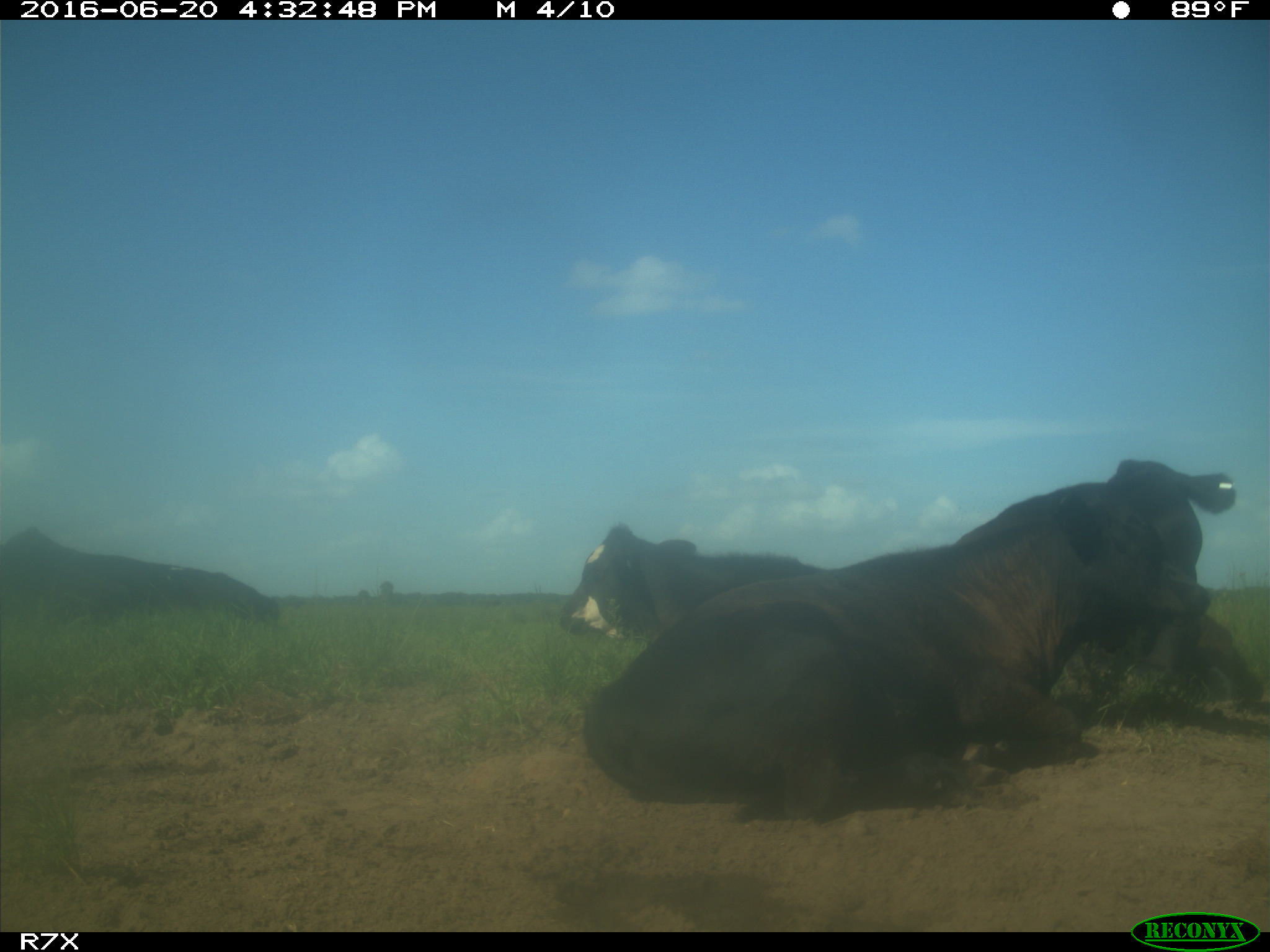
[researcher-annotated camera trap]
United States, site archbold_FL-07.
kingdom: Animalia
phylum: Chordata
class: Mammalia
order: Artiodactyla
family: Bovidae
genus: Bos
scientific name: Bos taurus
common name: domestic cow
Bos taurus (domestic cow).